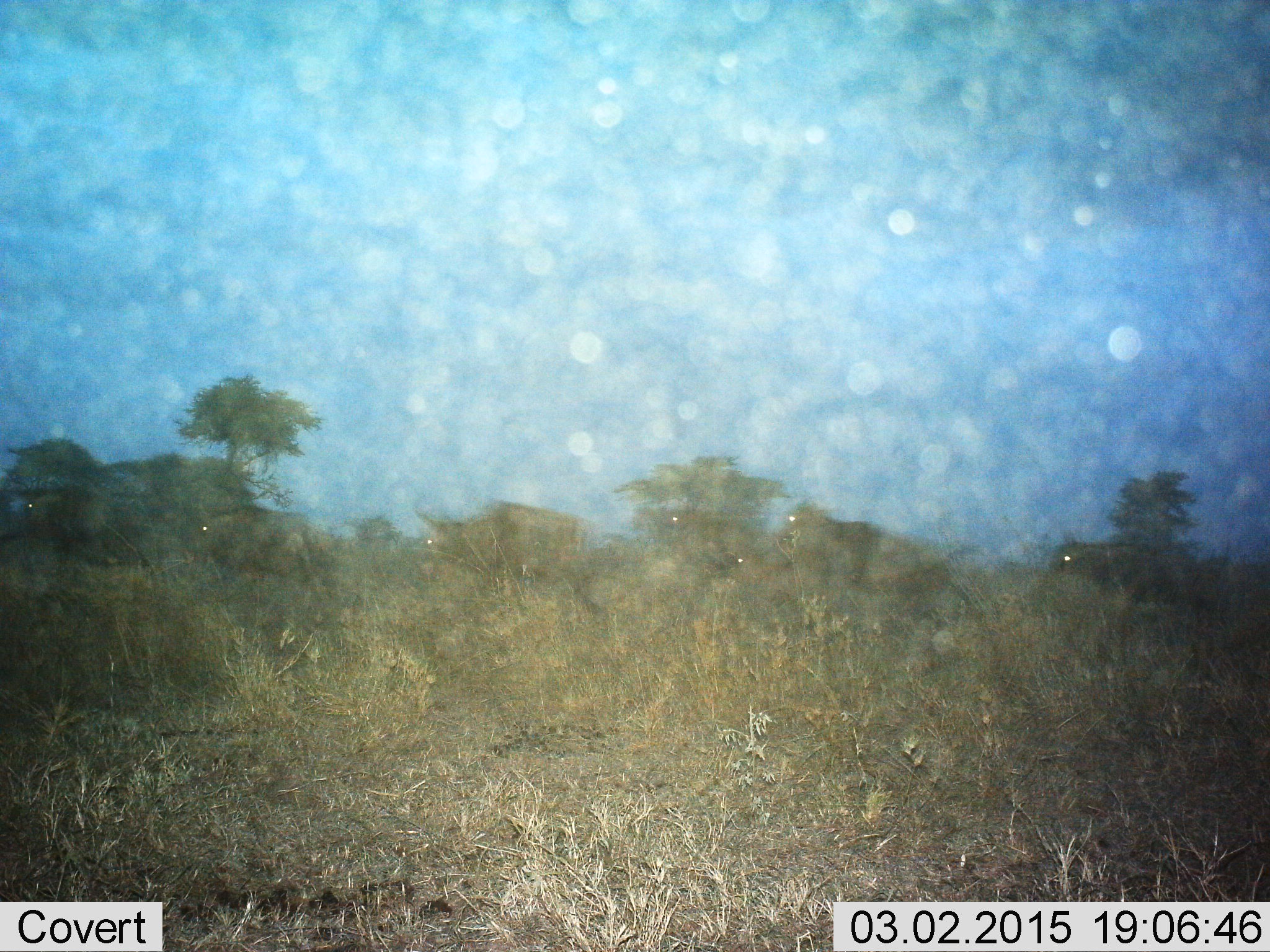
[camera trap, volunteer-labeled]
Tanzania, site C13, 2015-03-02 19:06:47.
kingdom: Animalia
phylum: Chordata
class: Mammalia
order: Artiodactyla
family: Bovidae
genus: Connochaetes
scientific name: Connochaetes taurinus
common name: blue wildebeest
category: wildebeest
Wildebeest (blue wildebeest) (Connochaetes taurinus), count 7. Behavior (volunteer vote fractions): standing 10%, resting 0%, moving 100%, interacting 0%. Young present (vote fraction): 0%. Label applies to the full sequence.